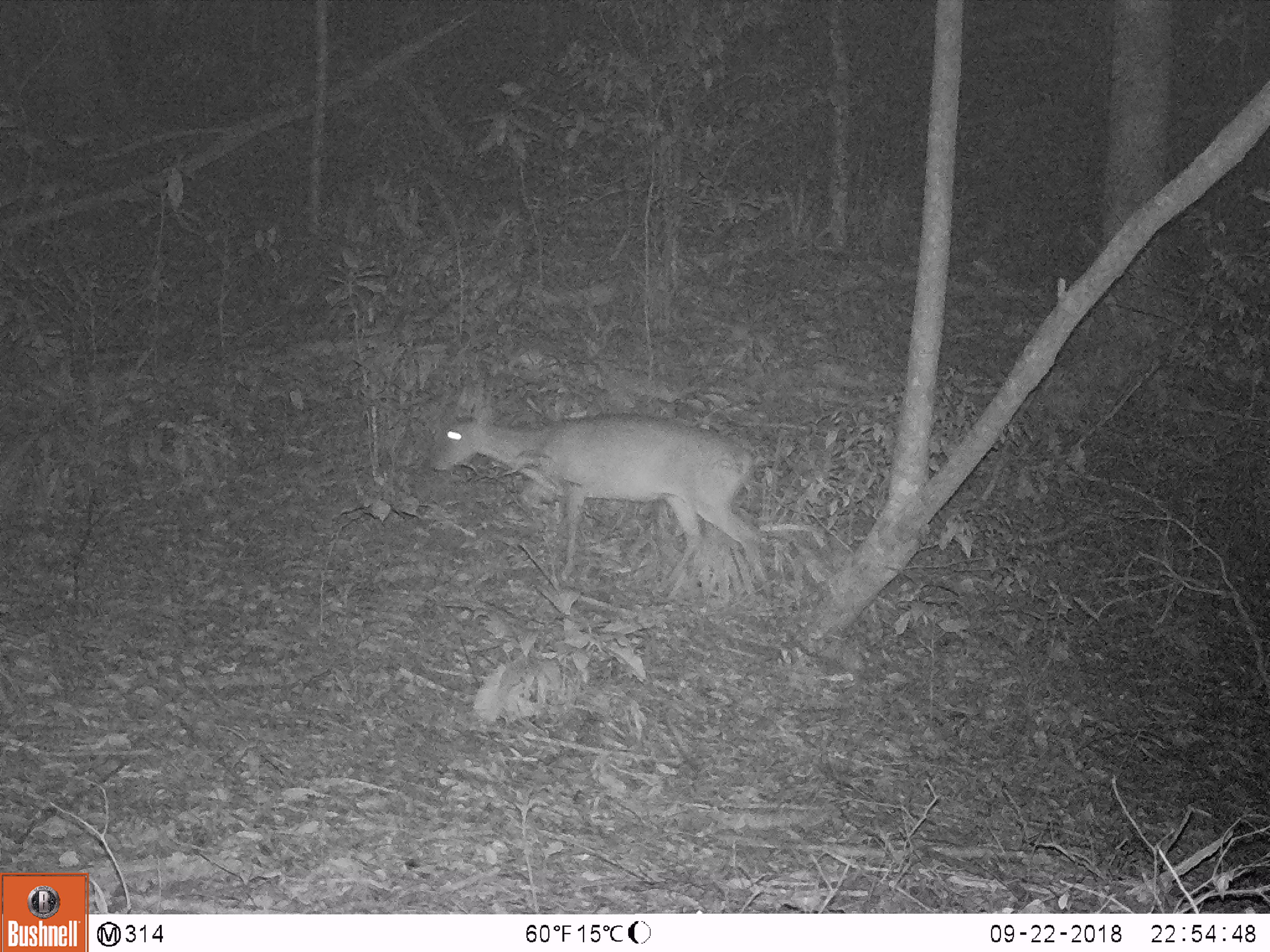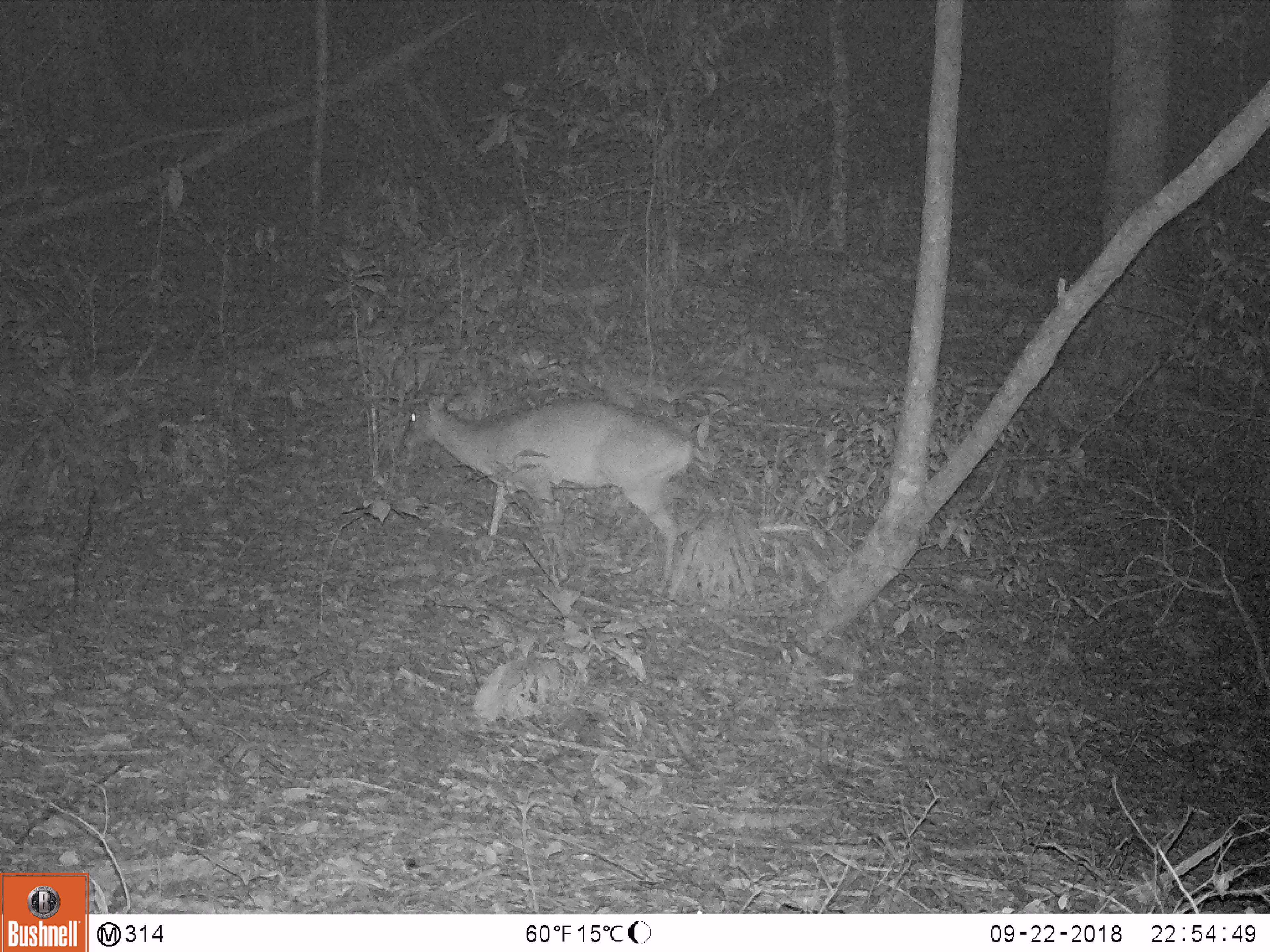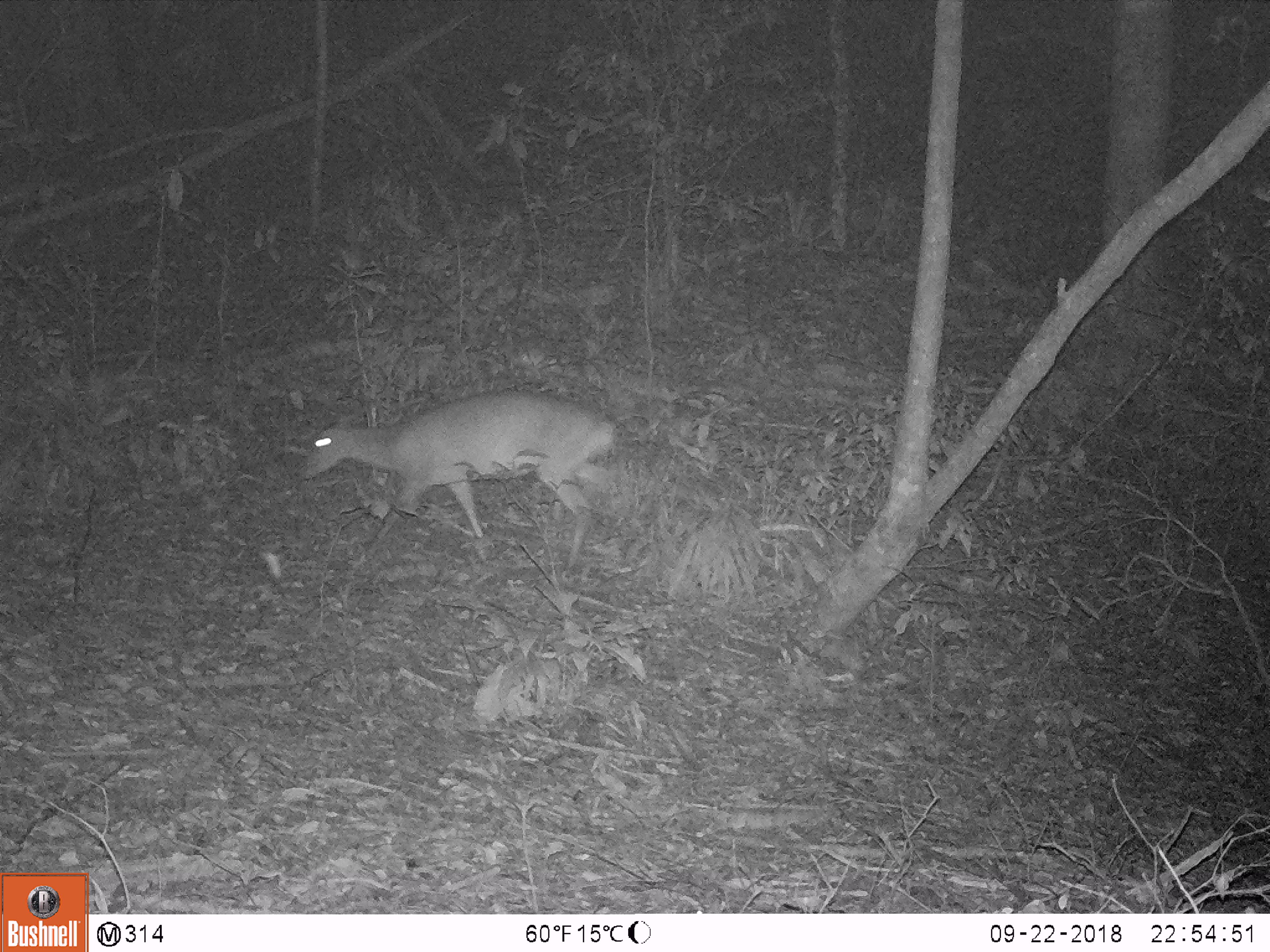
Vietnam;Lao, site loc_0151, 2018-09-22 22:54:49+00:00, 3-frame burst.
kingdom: Animalia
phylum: Chordata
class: Mammalia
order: Artiodactyla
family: Cervidae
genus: Muntiacus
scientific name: Muntiacus vuquangensis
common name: large-antlered muntjac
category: large antlered muntjac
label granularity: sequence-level